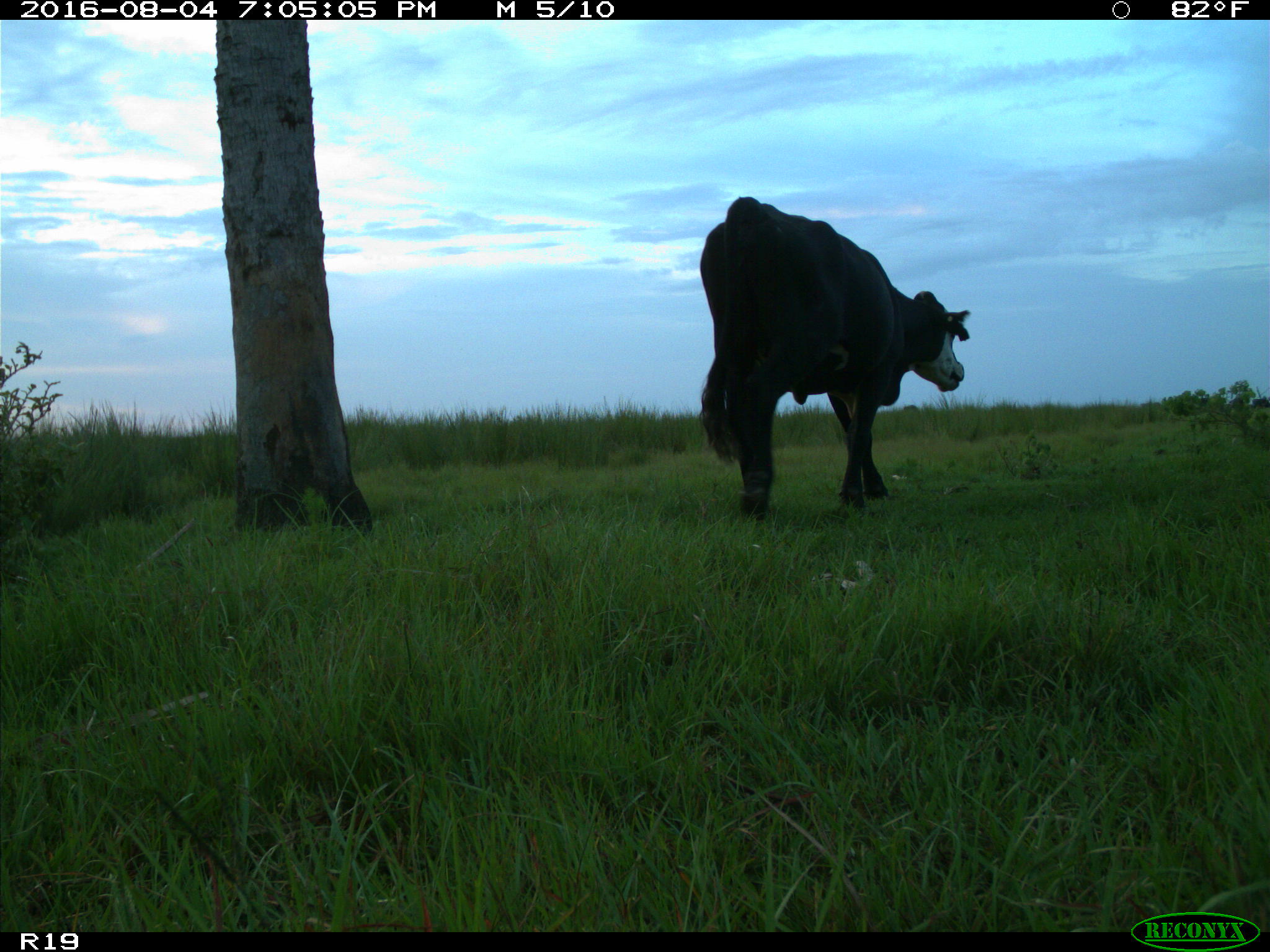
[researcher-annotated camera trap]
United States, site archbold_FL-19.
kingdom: Animalia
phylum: Chordata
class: Mammalia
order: Artiodactyla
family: Bovidae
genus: Bos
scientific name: Bos taurus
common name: domestic cow